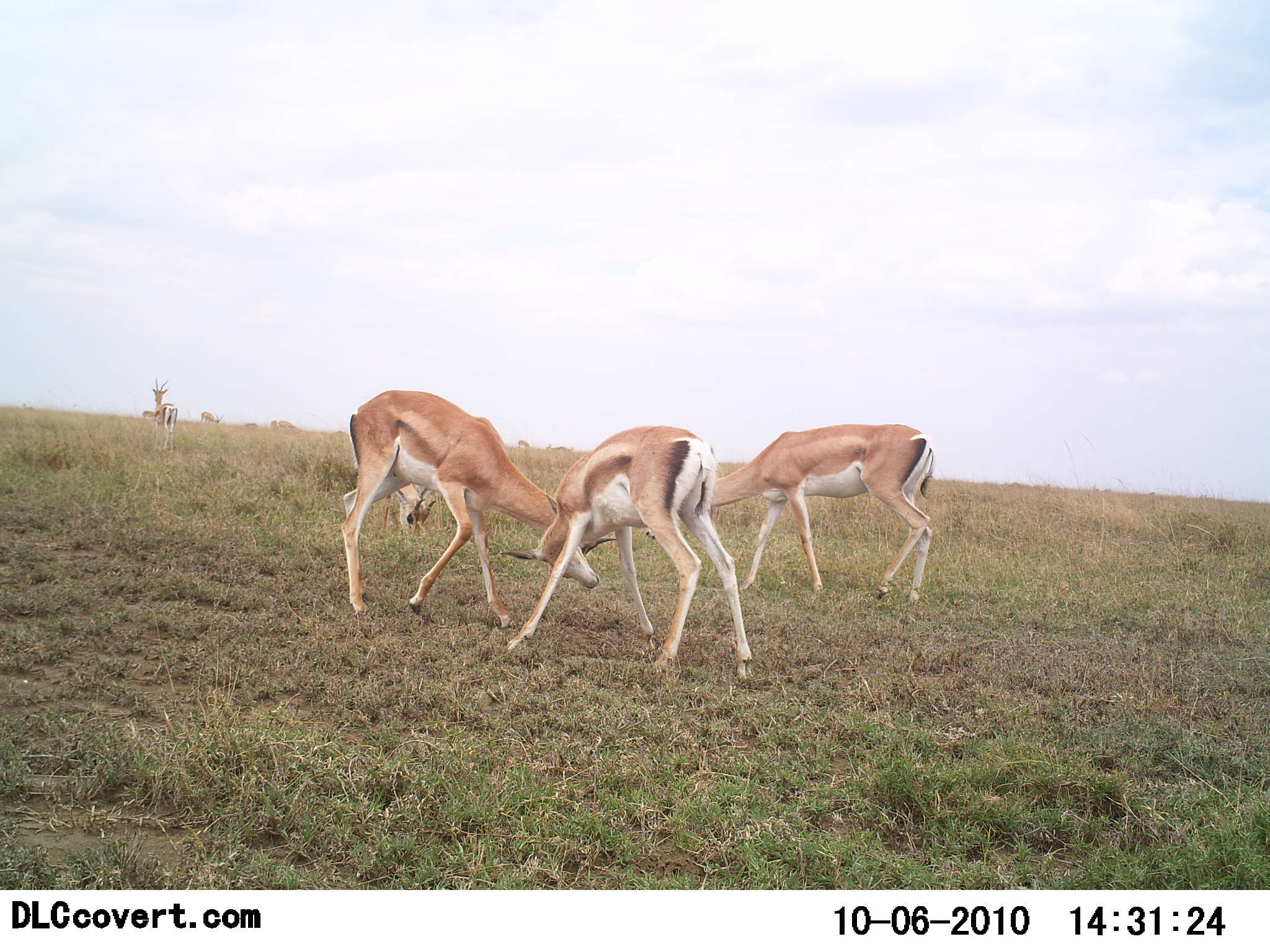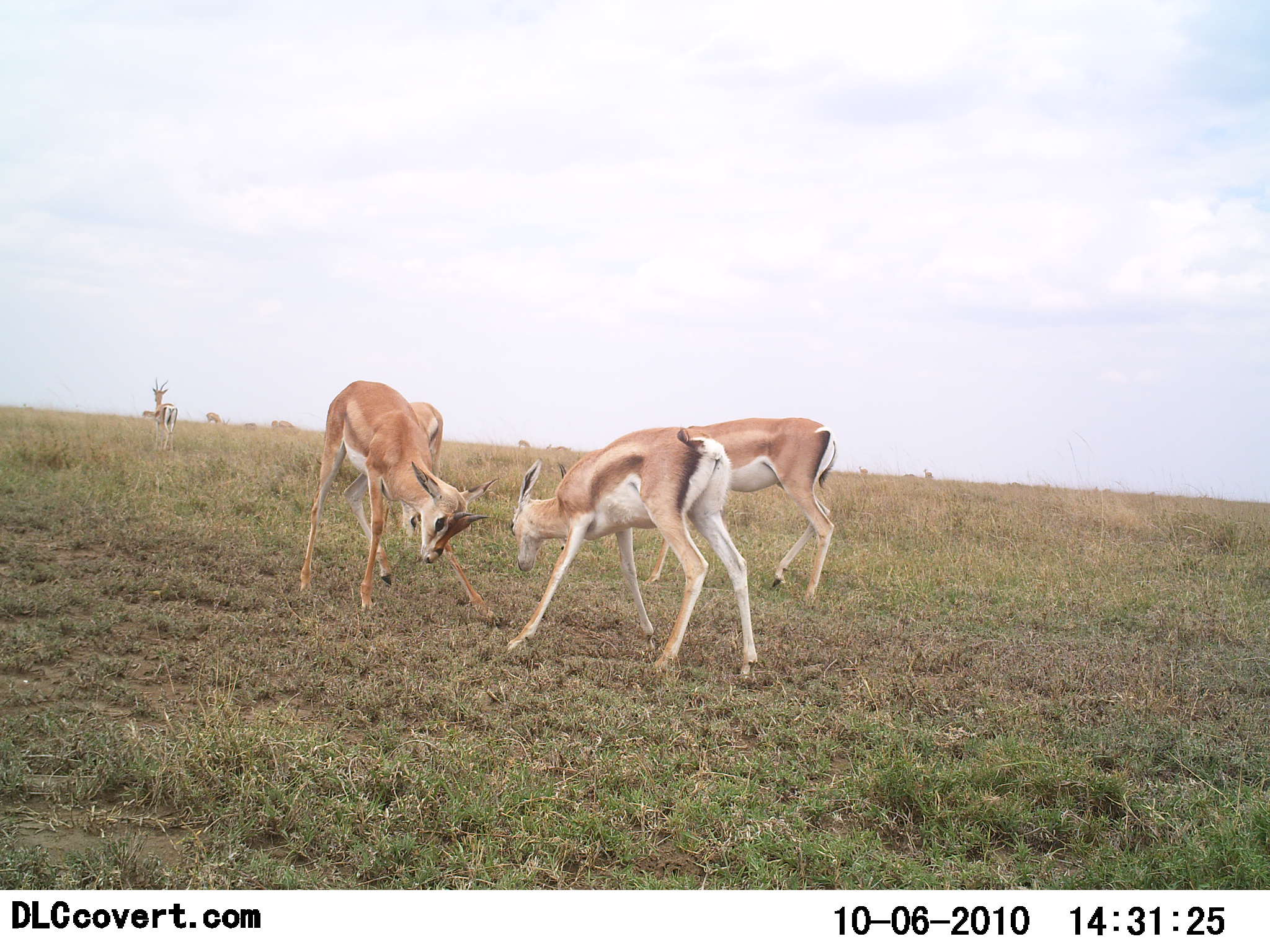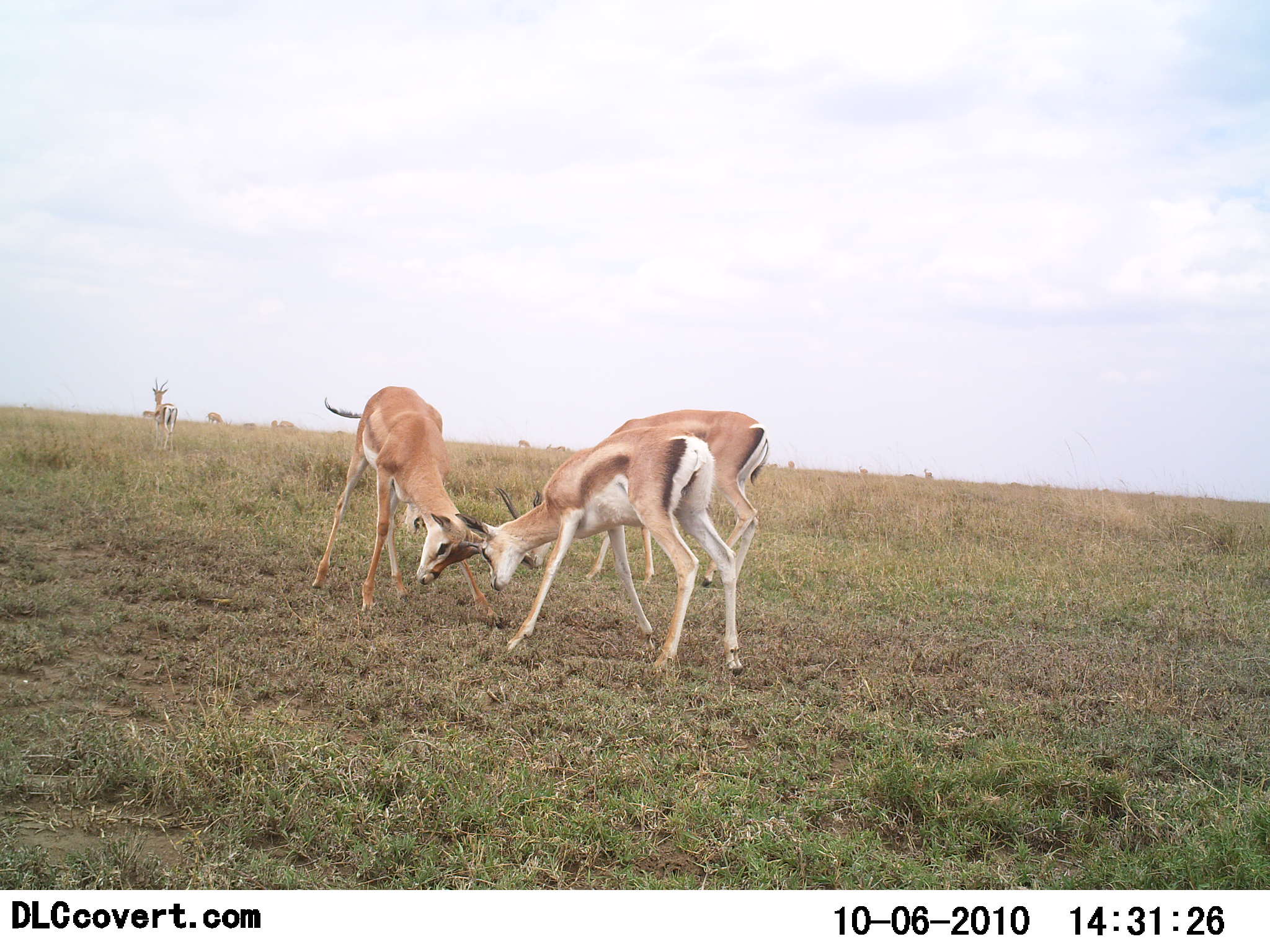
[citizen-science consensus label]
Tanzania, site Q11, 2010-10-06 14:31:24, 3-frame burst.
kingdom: Animalia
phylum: Chordata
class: Mammalia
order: Artiodactyla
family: Bovidae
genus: Nanger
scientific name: Nanger granti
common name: grant's gazelle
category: gazellegrants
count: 4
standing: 29%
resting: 0%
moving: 29%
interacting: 93%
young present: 7%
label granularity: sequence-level